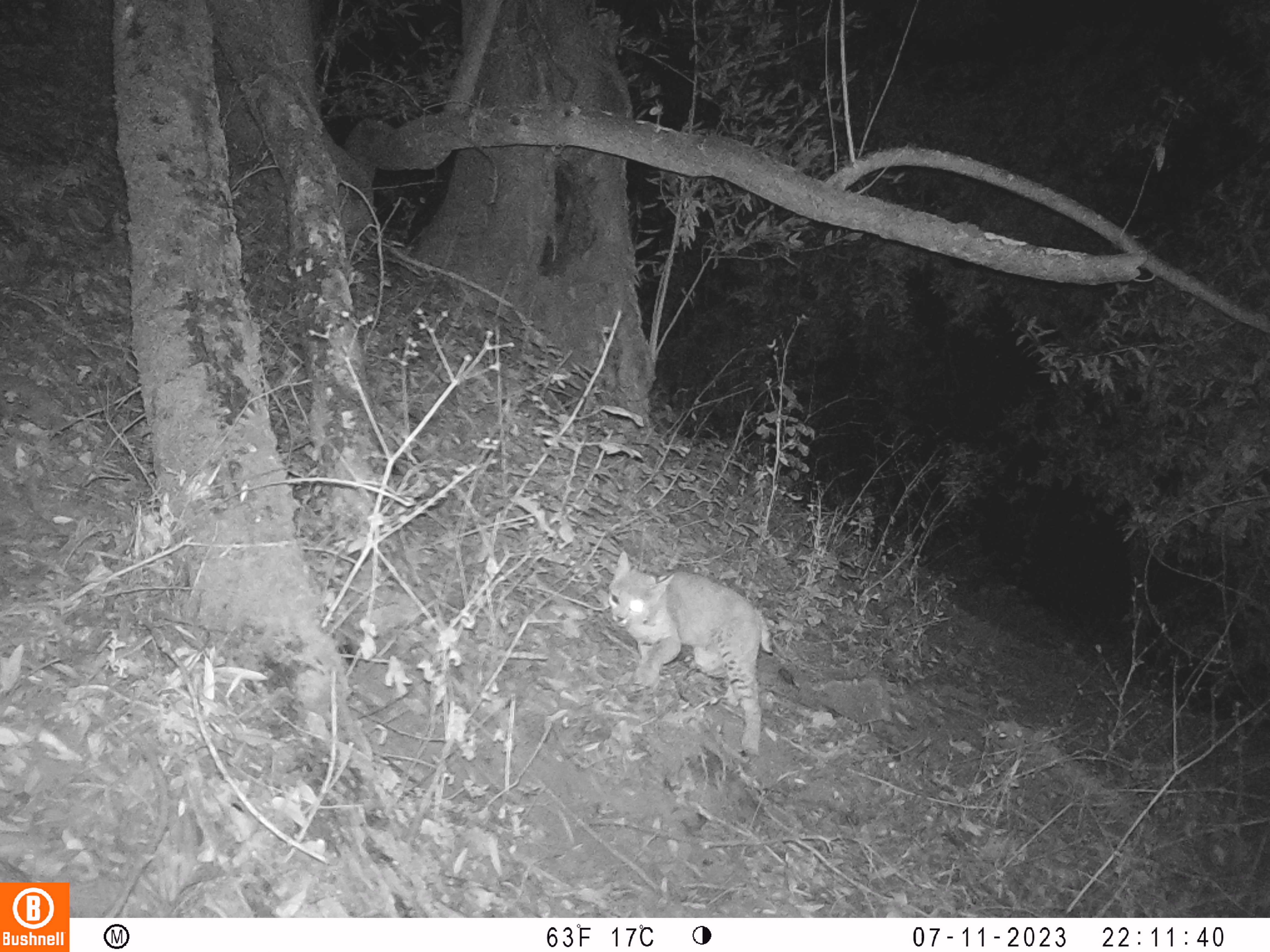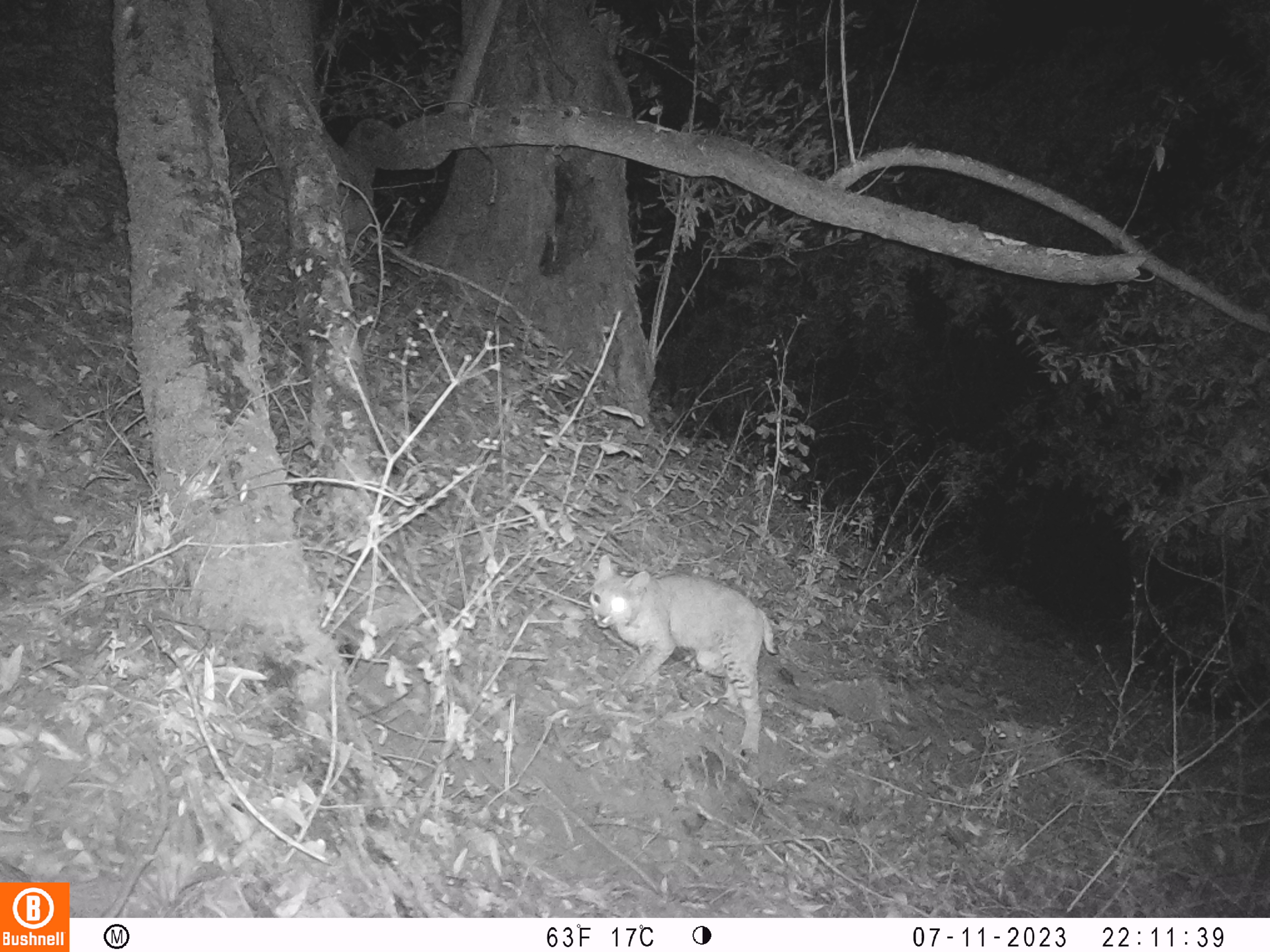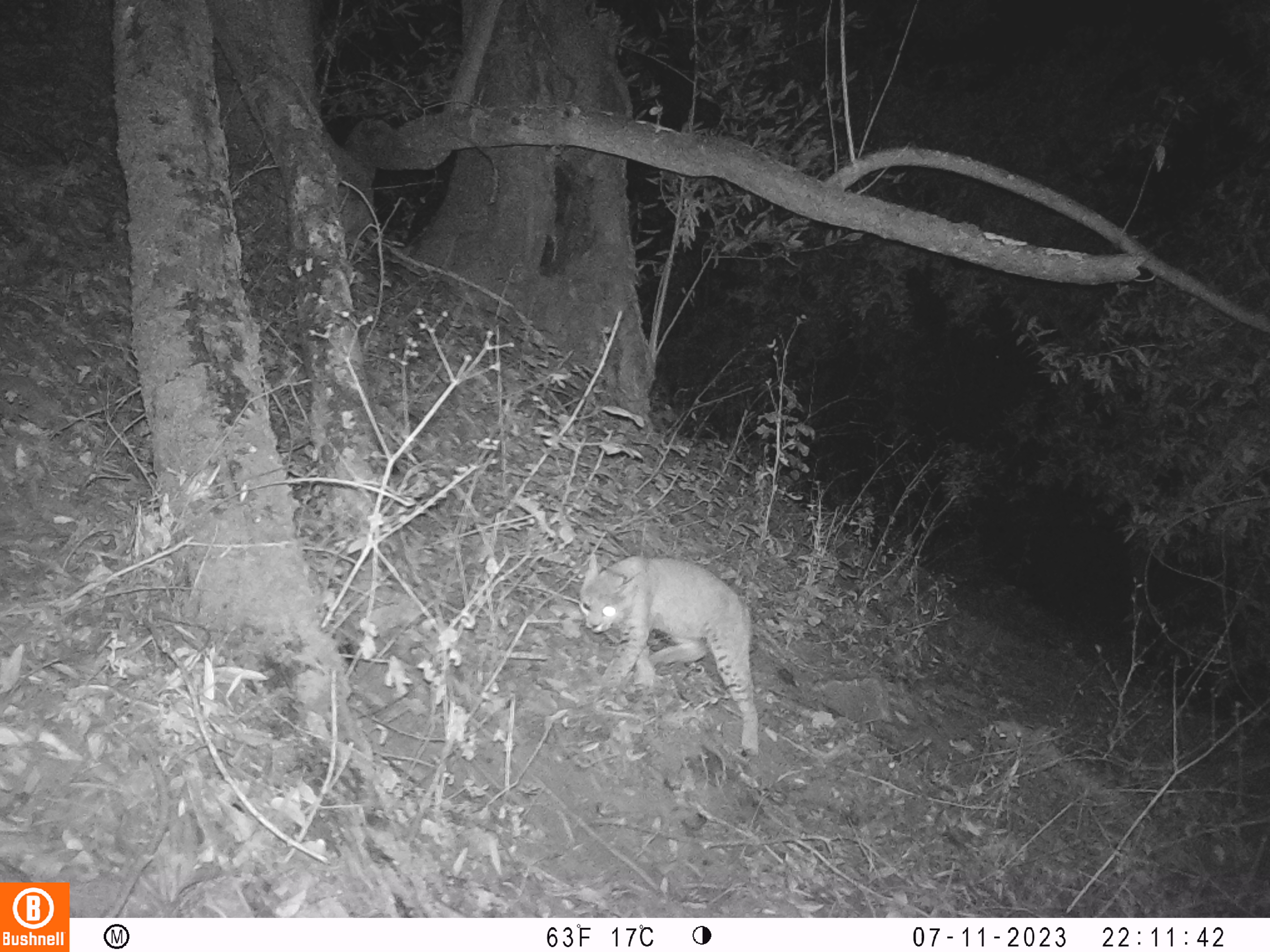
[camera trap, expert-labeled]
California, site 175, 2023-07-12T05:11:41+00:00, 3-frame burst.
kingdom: Animalia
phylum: Chordata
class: Mammalia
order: Carnivora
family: Felidae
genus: Lynx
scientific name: Lynx rufus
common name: bobcat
Bobcat (Lynx rufus).